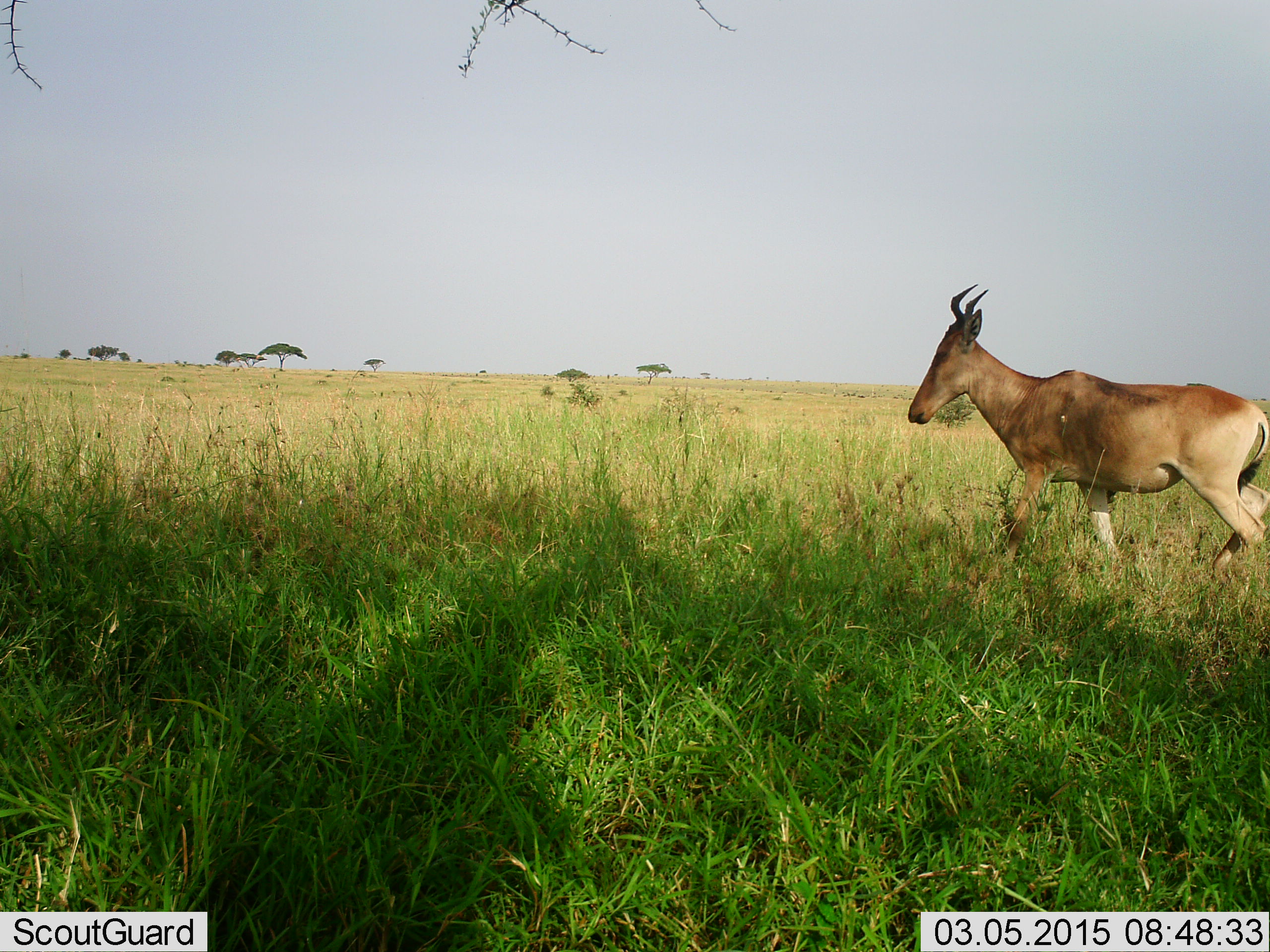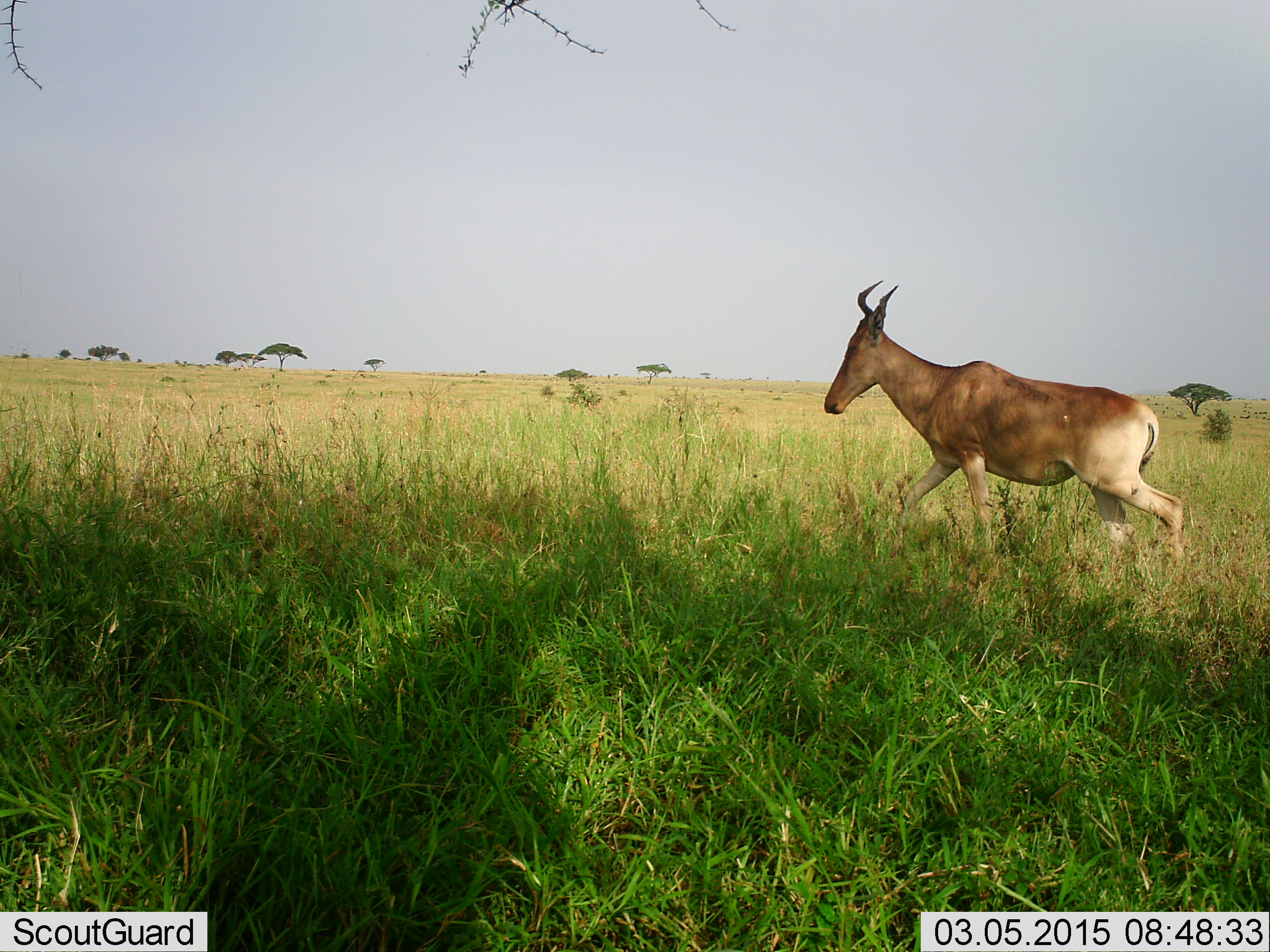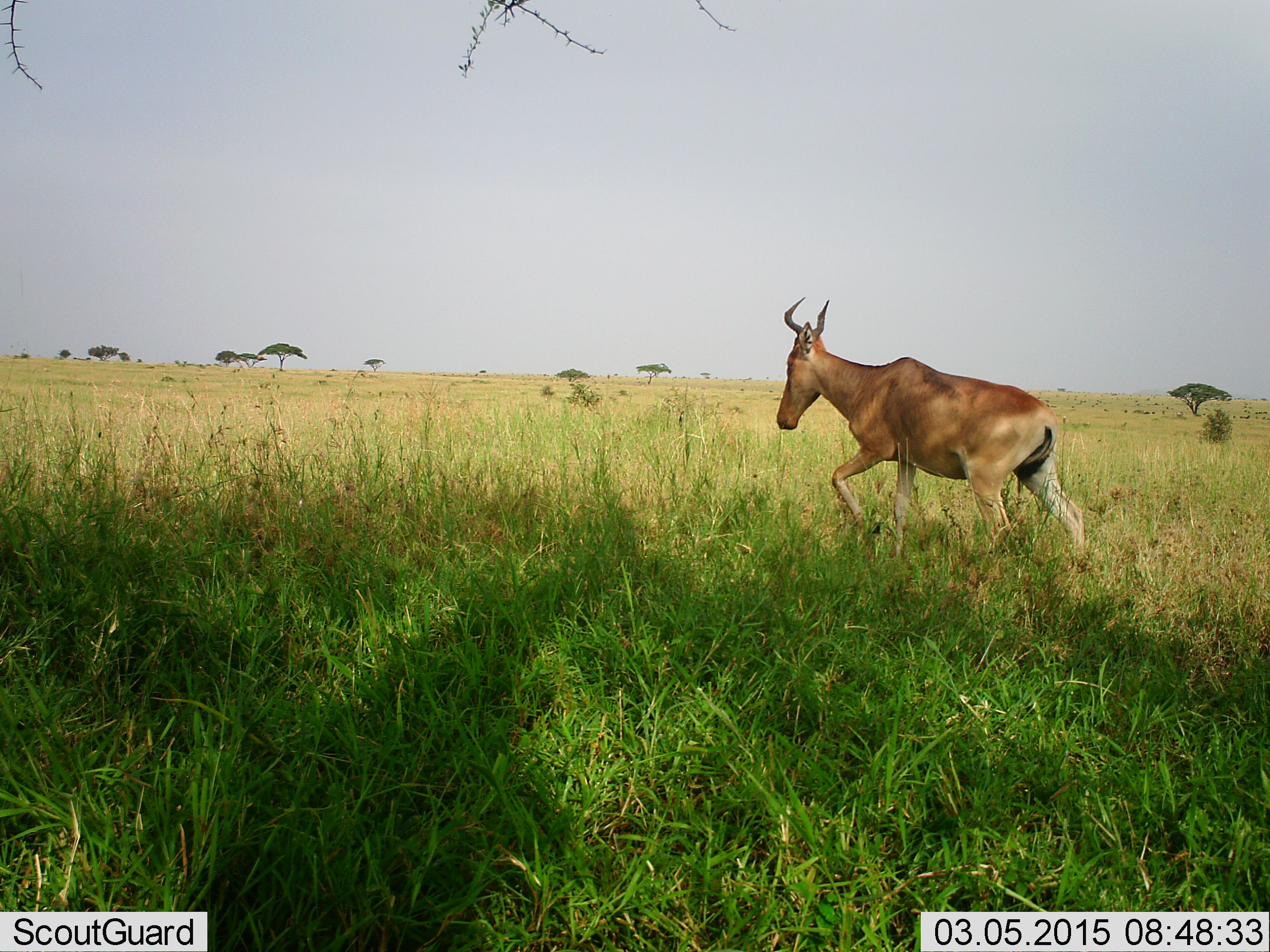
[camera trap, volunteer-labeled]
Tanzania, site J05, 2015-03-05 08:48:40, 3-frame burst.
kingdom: Animalia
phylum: Chordata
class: Mammalia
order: Artiodactyla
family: Bovidae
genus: Alcelaphus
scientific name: Alcelaphus buselaphus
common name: hartebeest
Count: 1.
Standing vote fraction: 0%.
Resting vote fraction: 0%.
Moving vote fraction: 100%.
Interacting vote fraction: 0%.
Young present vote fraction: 0%.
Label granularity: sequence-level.